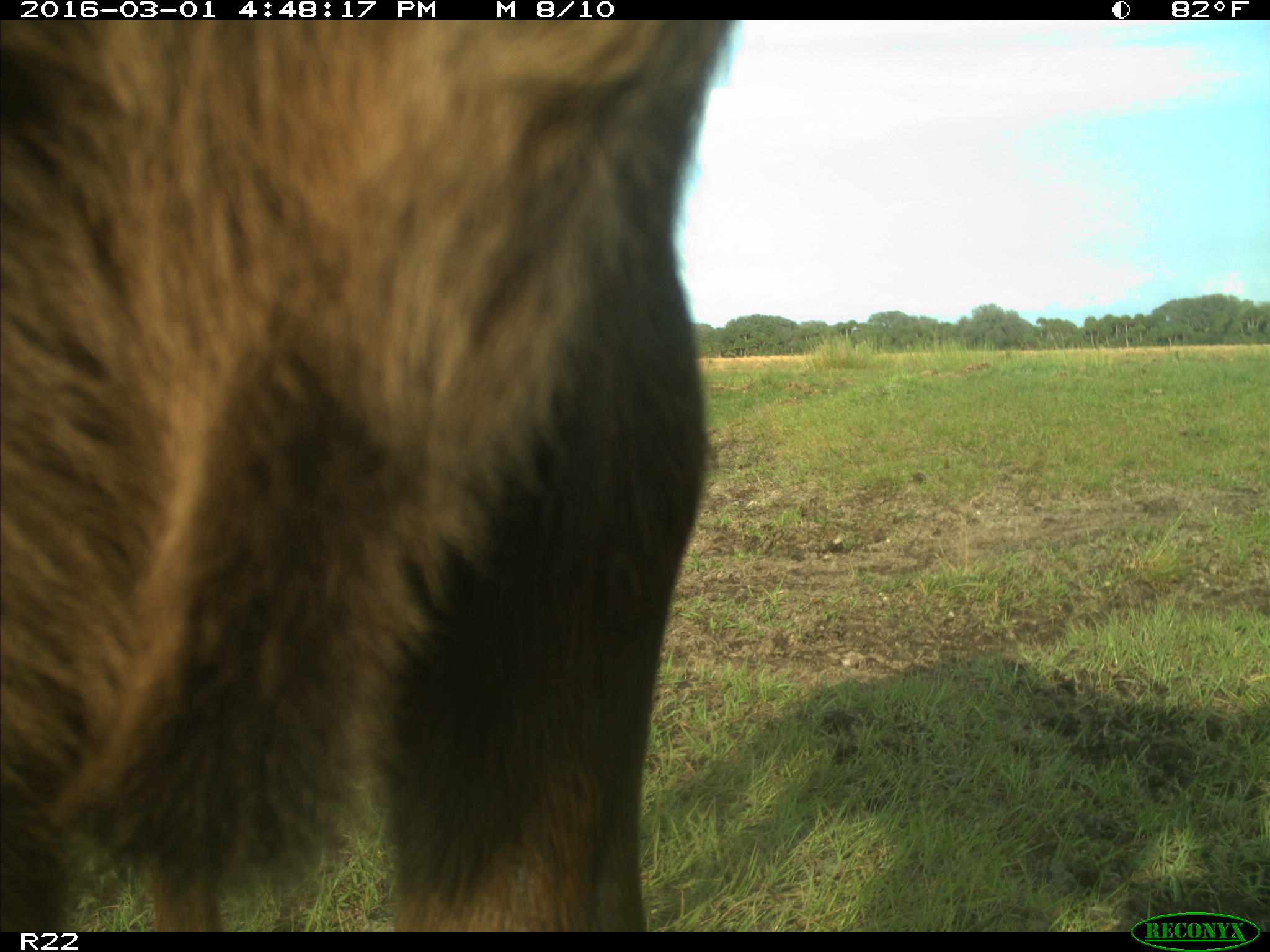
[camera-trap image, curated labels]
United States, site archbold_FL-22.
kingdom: Animalia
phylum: Chordata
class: Mammalia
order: Artiodactyla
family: Bovidae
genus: Bos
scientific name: Bos taurus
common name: domestic cow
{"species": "Bos taurus (domestic cow)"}